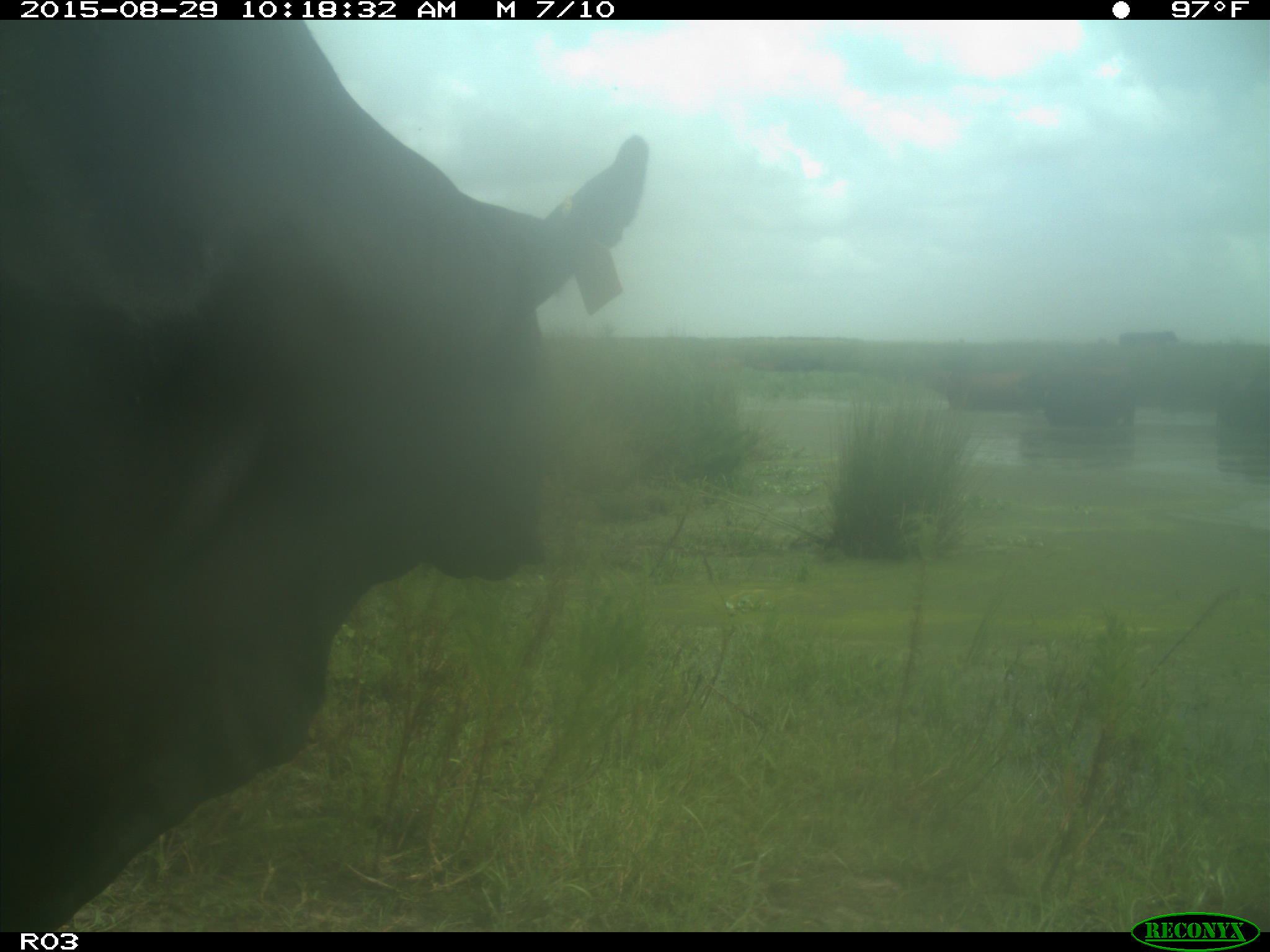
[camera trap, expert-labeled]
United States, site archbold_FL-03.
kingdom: Animalia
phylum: Chordata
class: Mammalia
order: Artiodactyla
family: Bovidae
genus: Bos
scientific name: Bos taurus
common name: domestic cow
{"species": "Bos taurus (domestic cow)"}